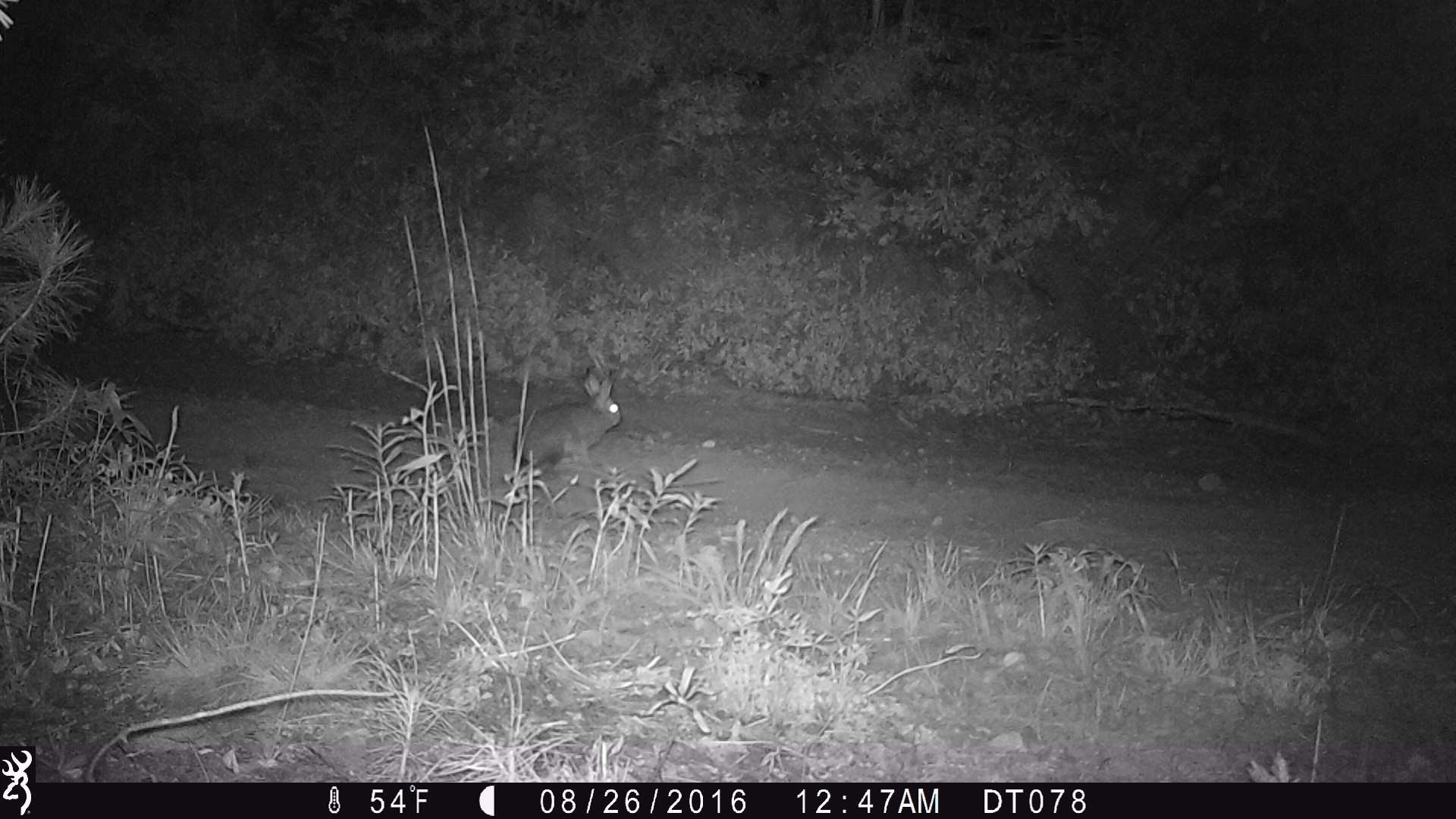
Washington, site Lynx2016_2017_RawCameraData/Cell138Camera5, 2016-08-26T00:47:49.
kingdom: Animalia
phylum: Chordata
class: Mammalia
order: Lagomorpha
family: Leporidae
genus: Lepus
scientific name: Lepus americanus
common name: snowshoe hare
Lepus americanus (snowshoe hare). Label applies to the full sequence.